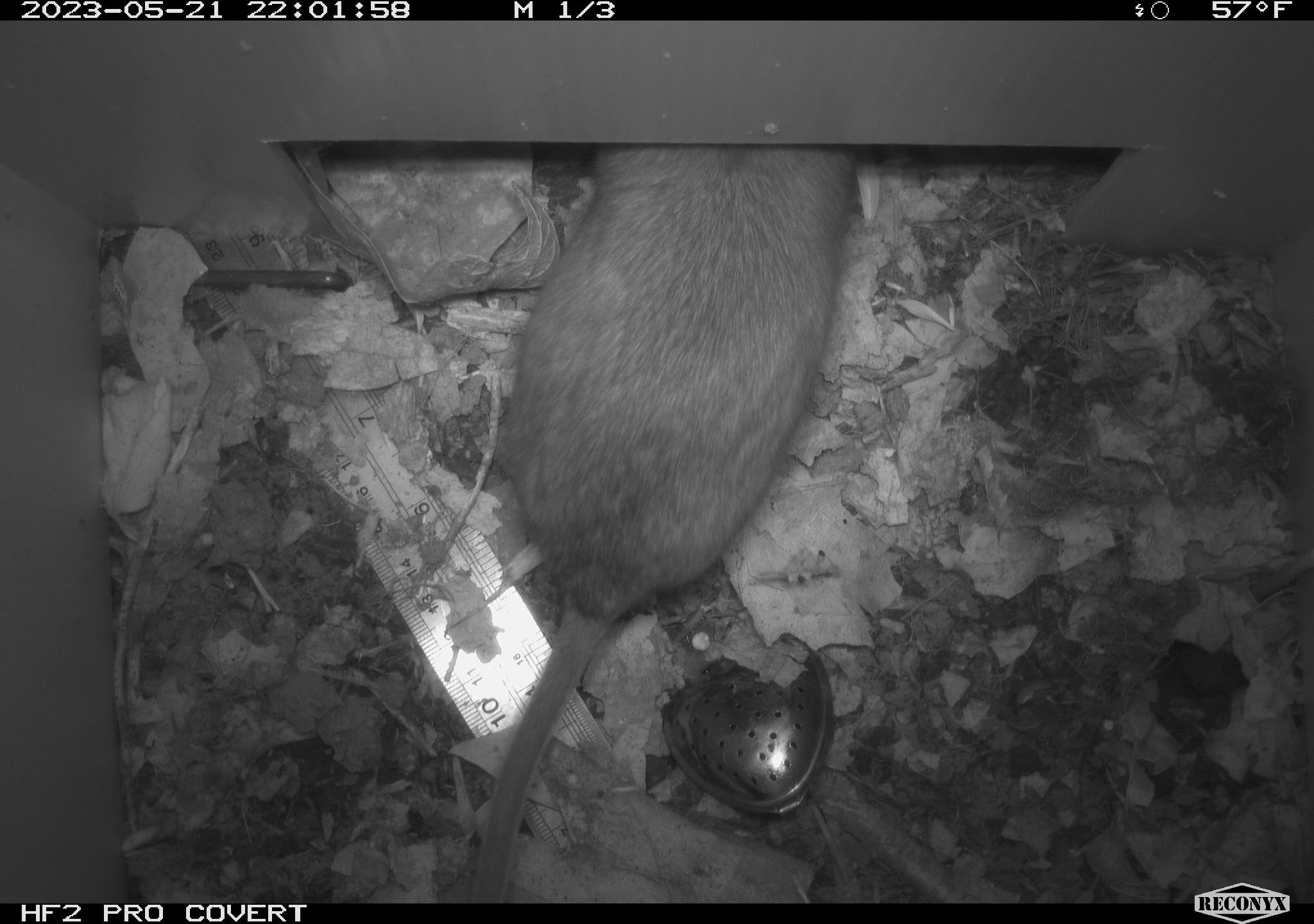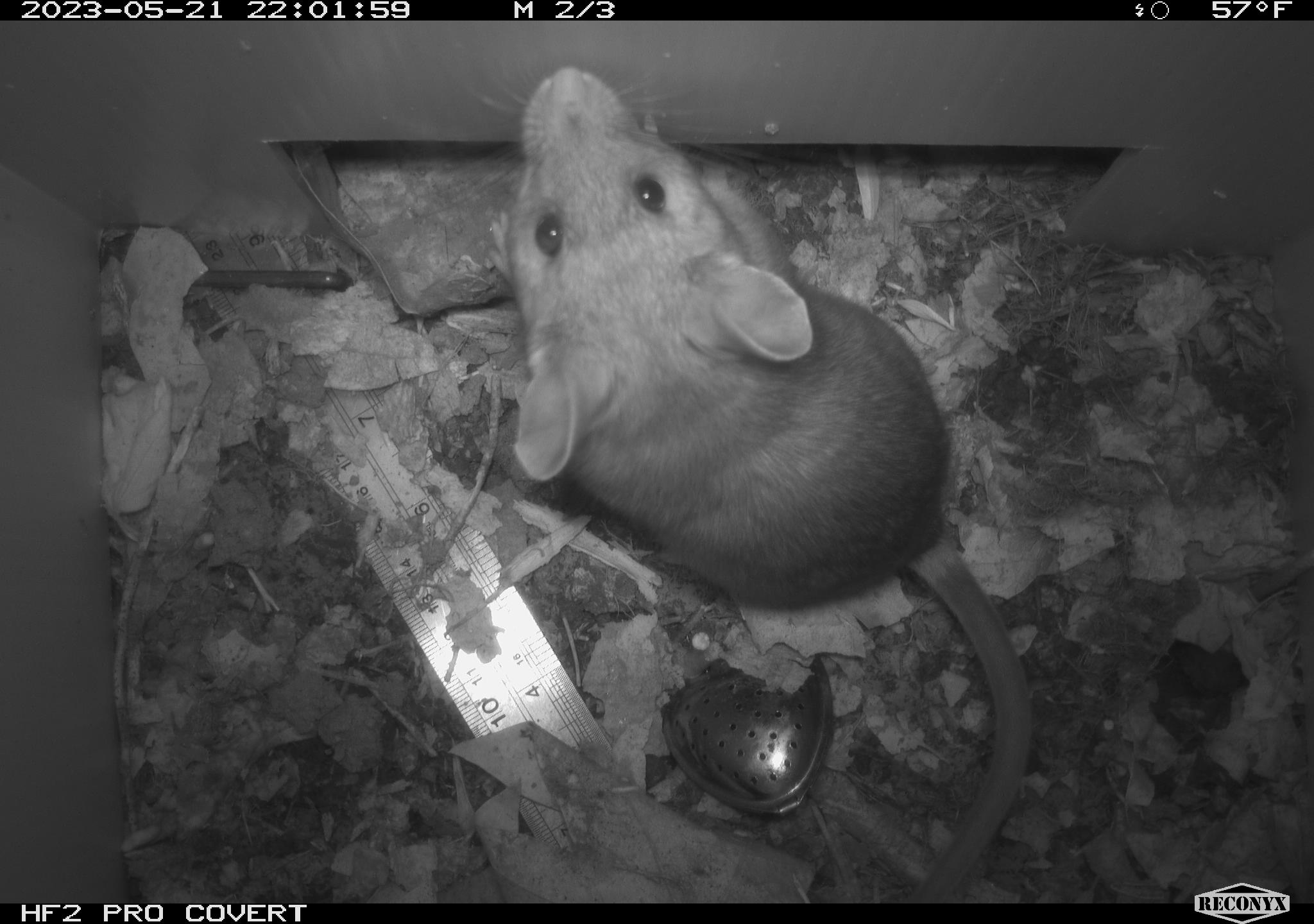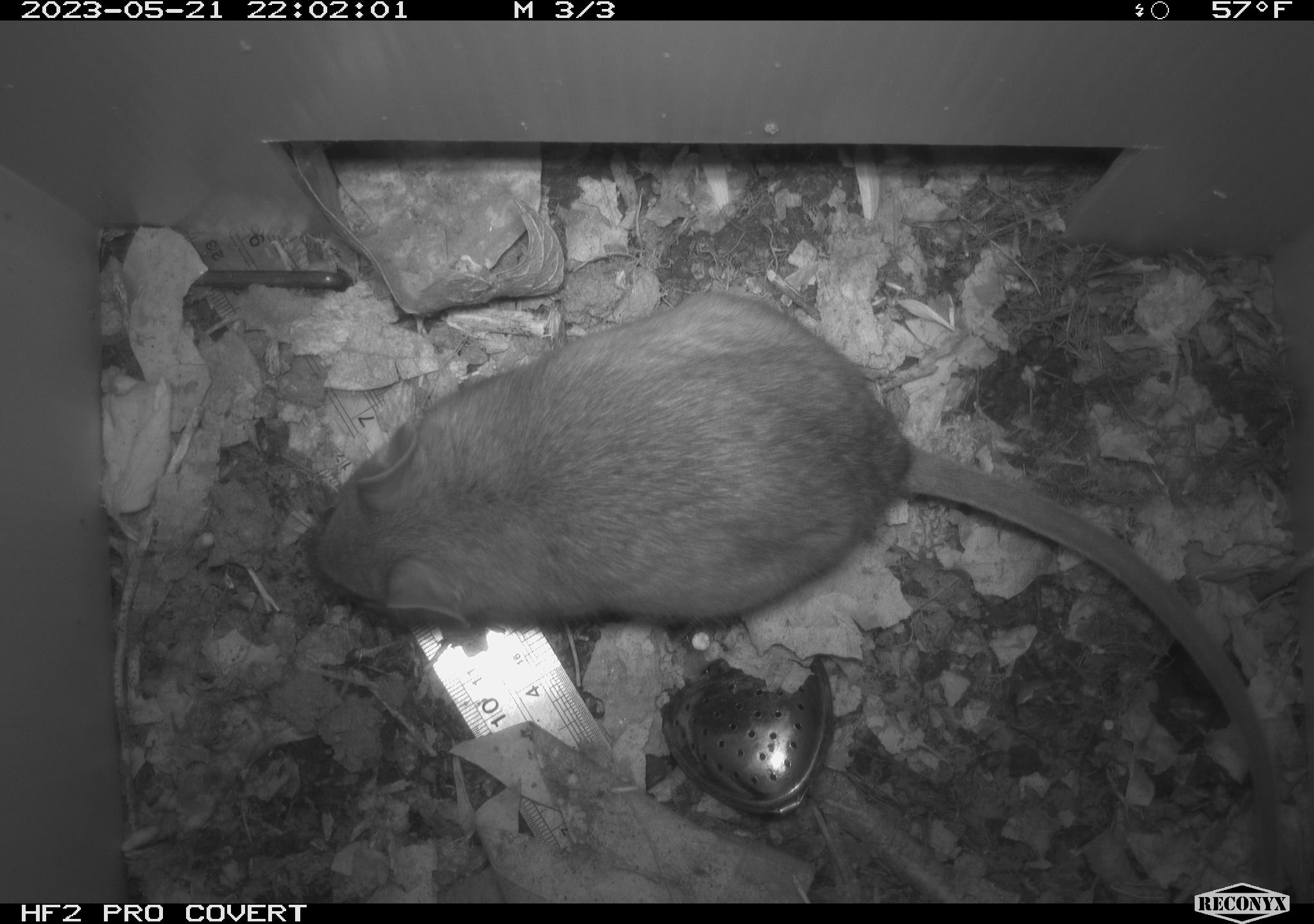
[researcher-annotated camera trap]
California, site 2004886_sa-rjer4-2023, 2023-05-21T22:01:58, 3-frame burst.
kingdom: Animalia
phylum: Chordata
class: Mammalia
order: Rodentia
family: Cricetidae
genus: Neotoma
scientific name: Neotoma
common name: pack rat or woodrat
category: neotoma species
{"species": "neotoma species (pack rat or woodrat) (Neotoma)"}